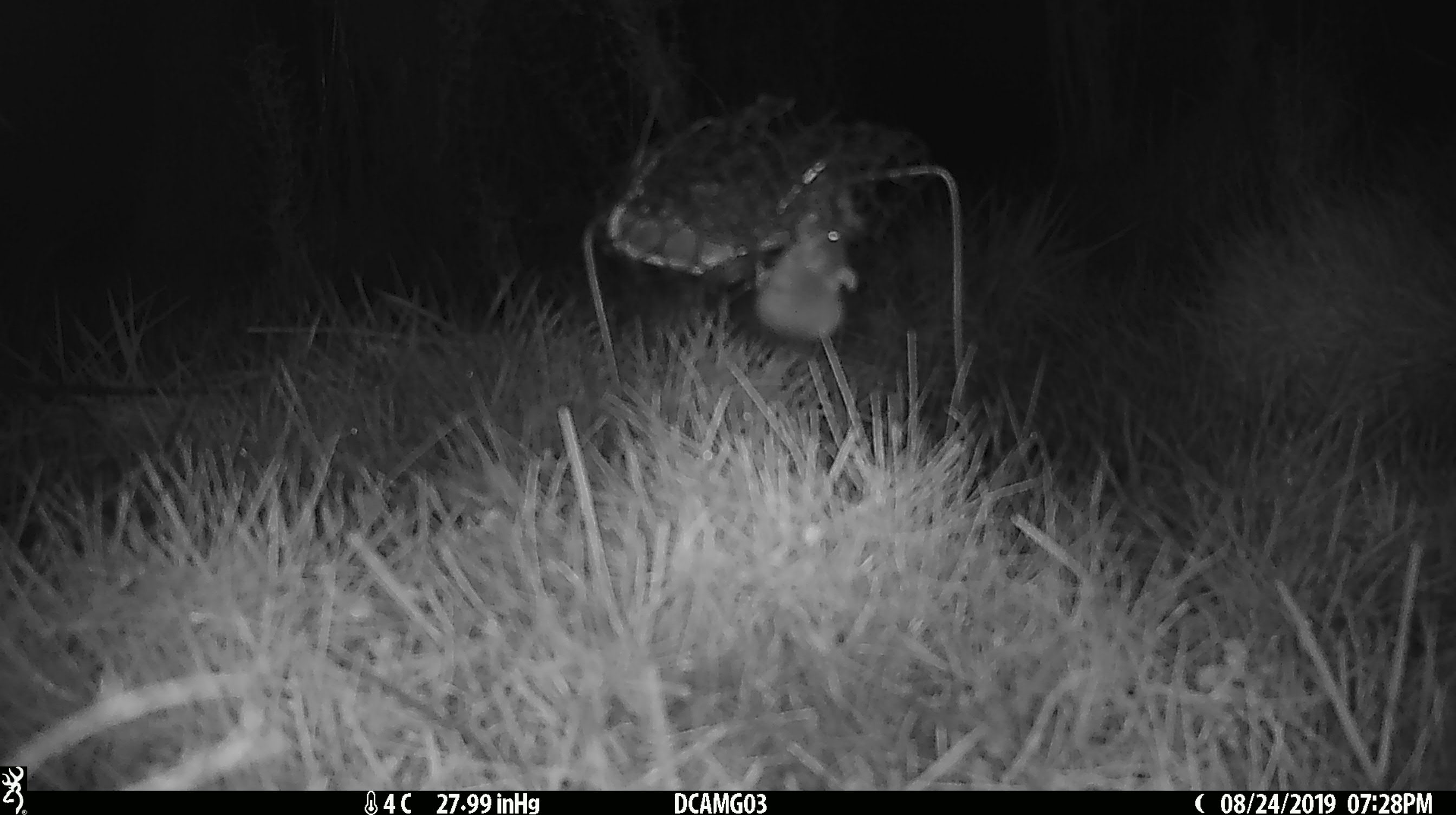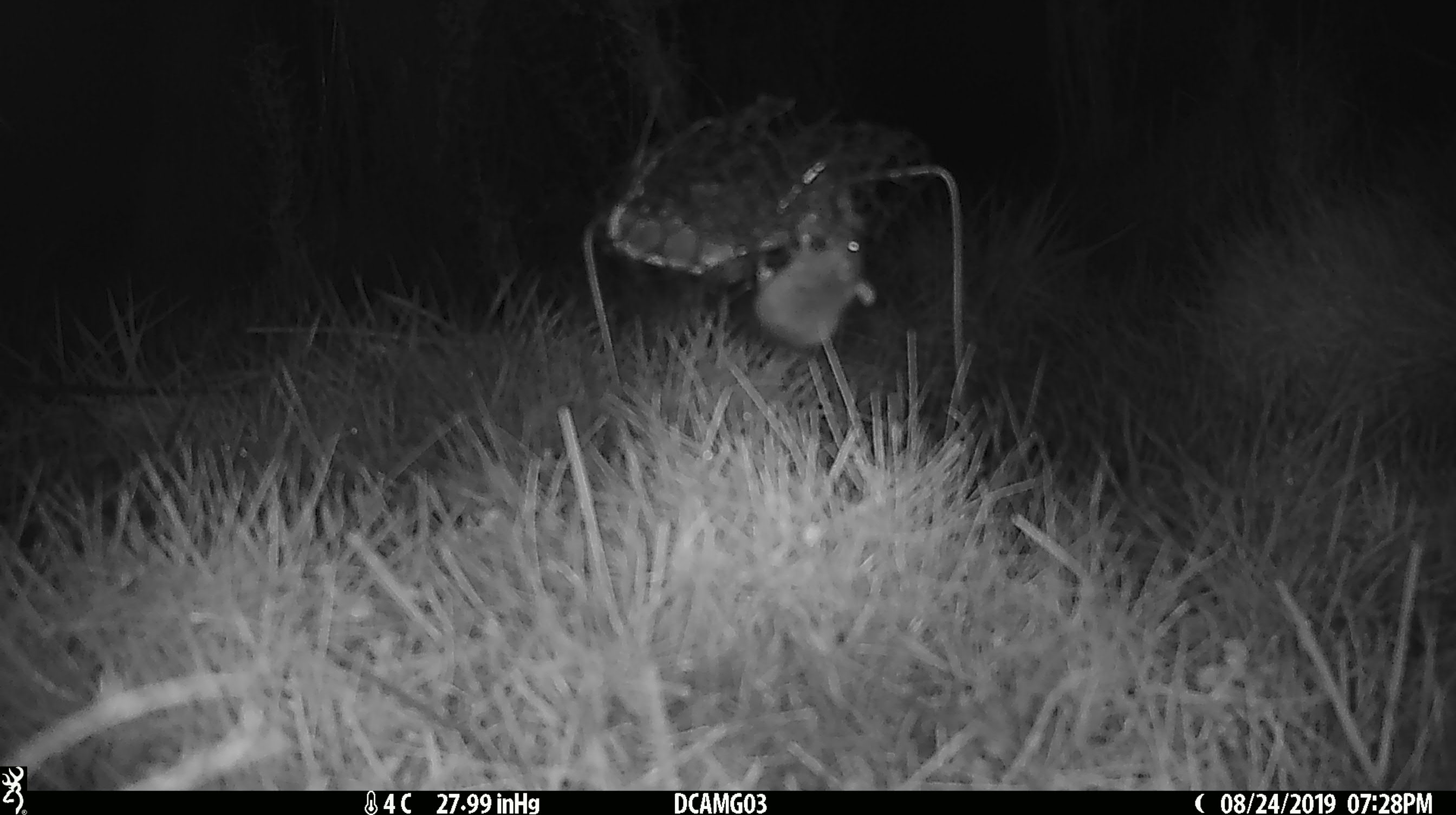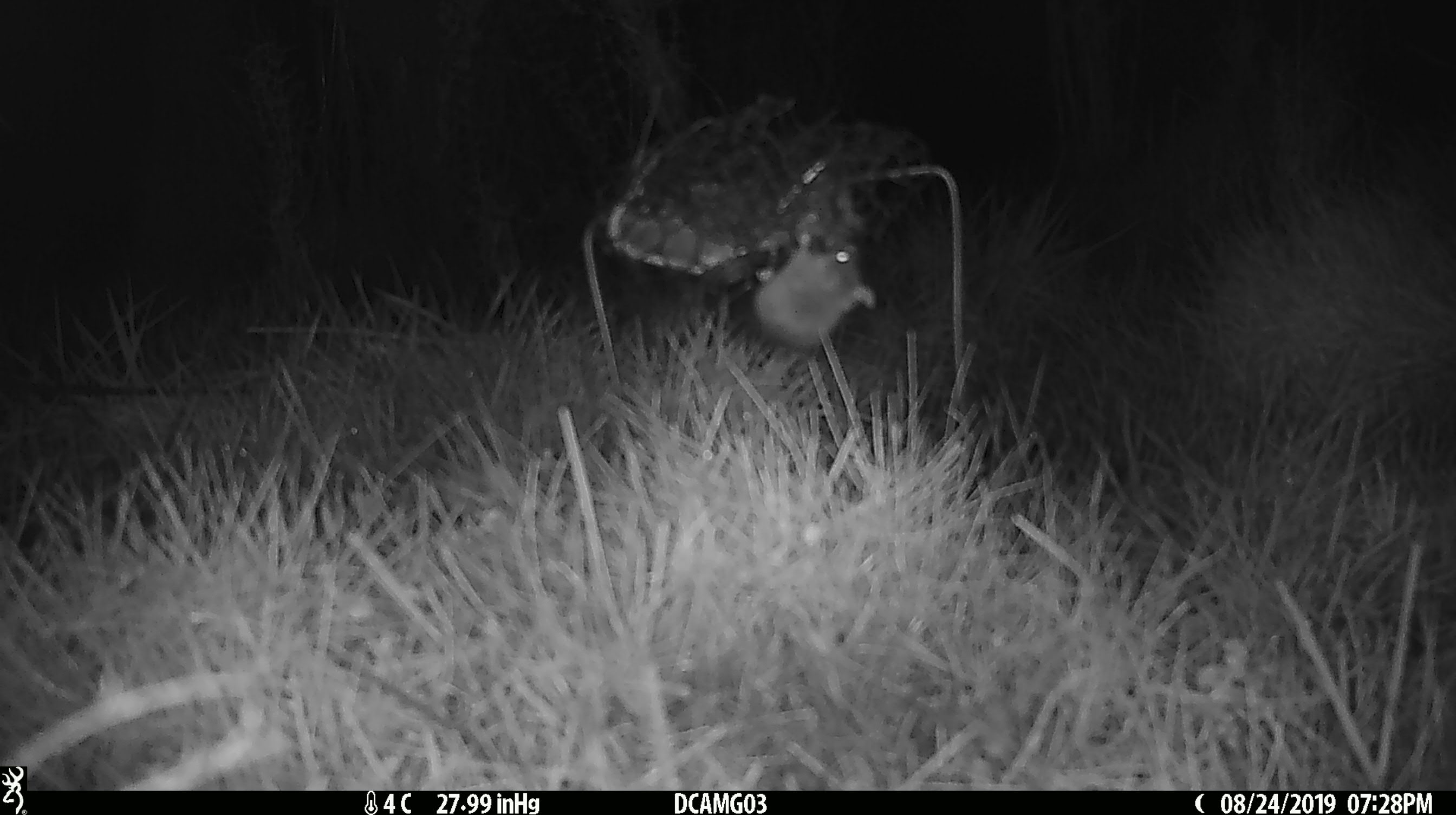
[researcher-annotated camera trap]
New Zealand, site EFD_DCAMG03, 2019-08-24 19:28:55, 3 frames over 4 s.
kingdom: Animalia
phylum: Chordata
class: Mammalia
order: Rodentia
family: Muridae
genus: Mus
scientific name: Mus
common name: mouse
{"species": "mouse (Mus)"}